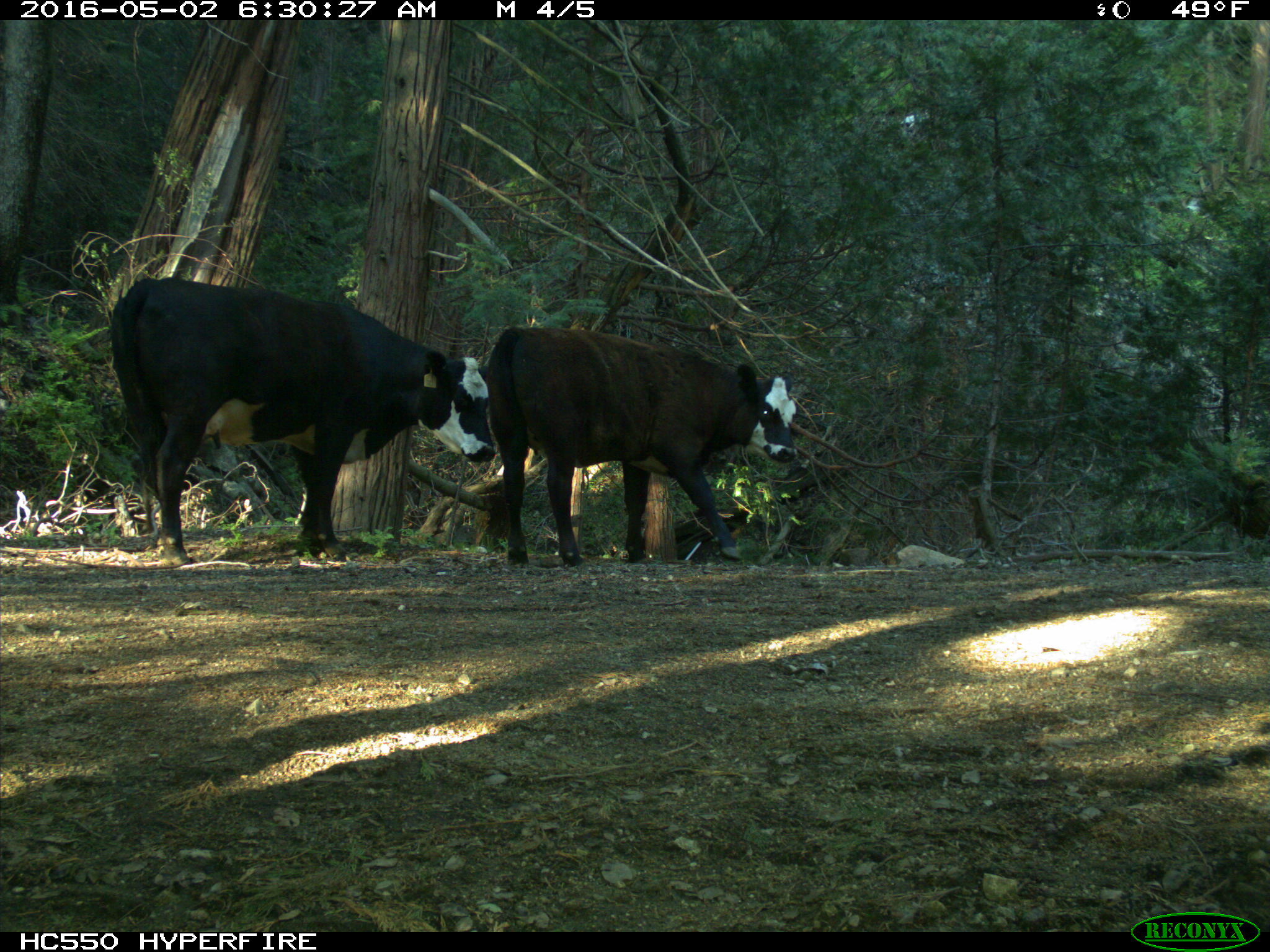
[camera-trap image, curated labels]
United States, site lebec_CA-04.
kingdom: Animalia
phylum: Chordata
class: Mammalia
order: Artiodactyla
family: Bovidae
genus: Bos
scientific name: Bos taurus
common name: domestic cow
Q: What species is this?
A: Bos taurus (domestic cow).